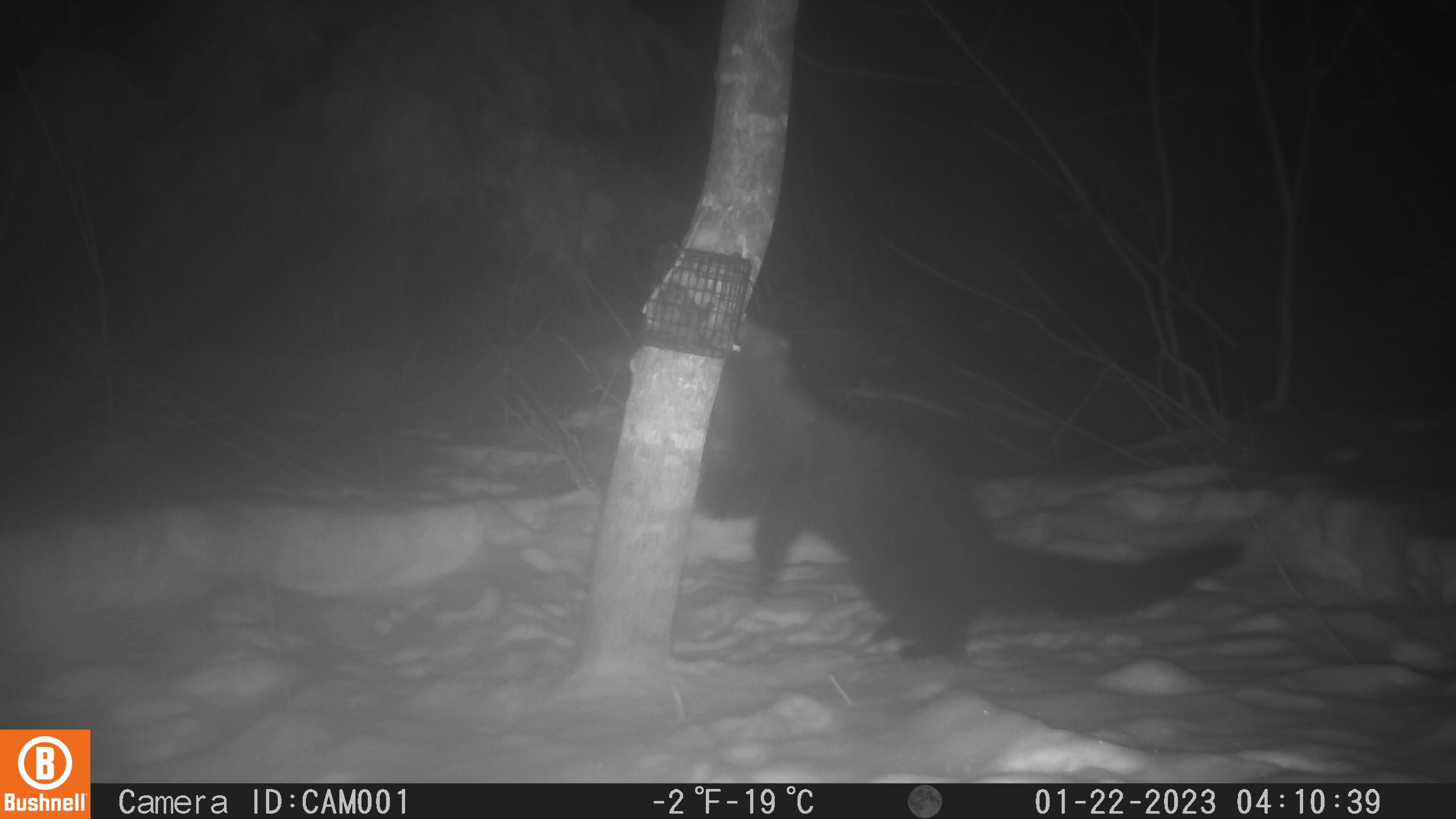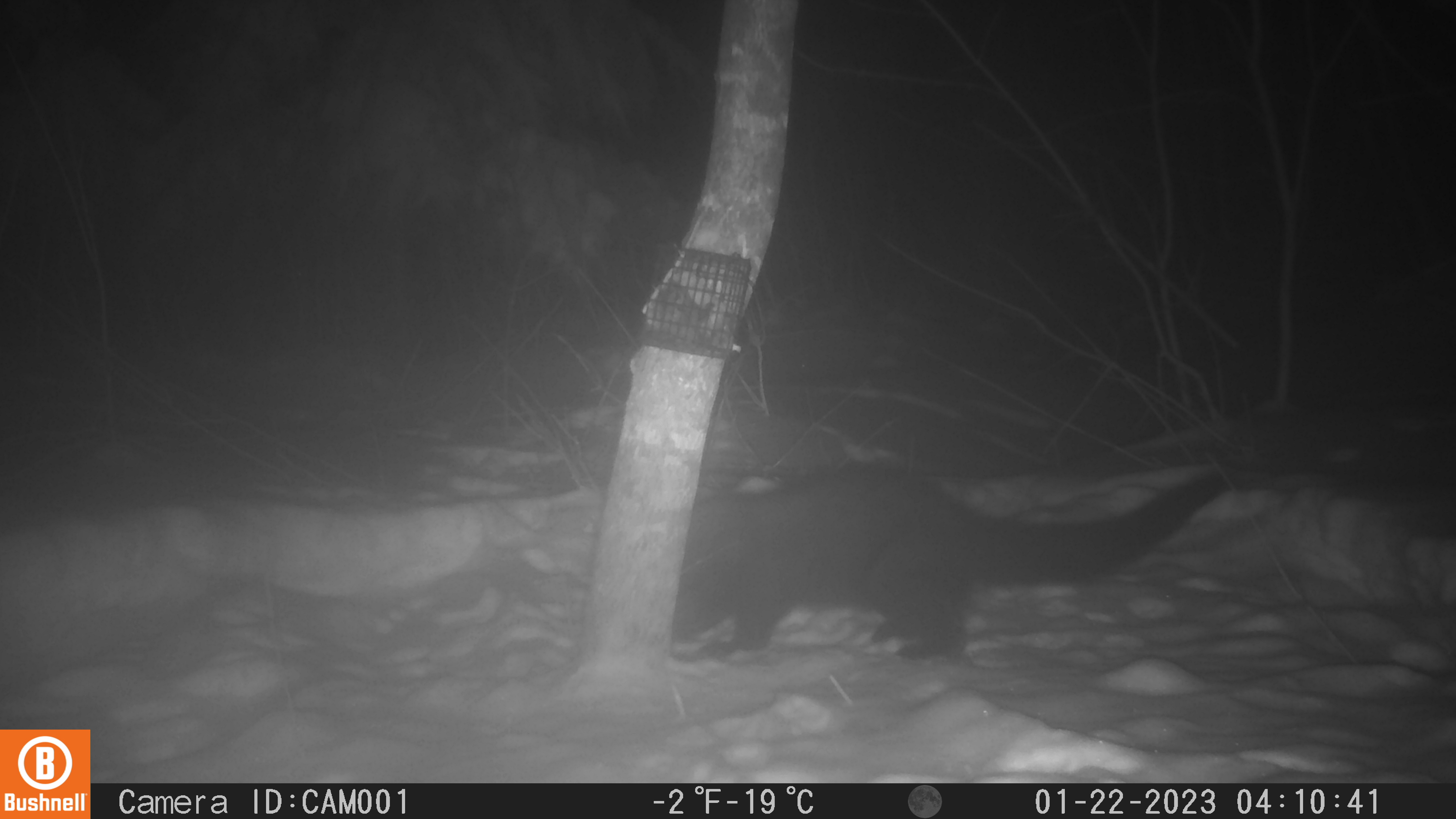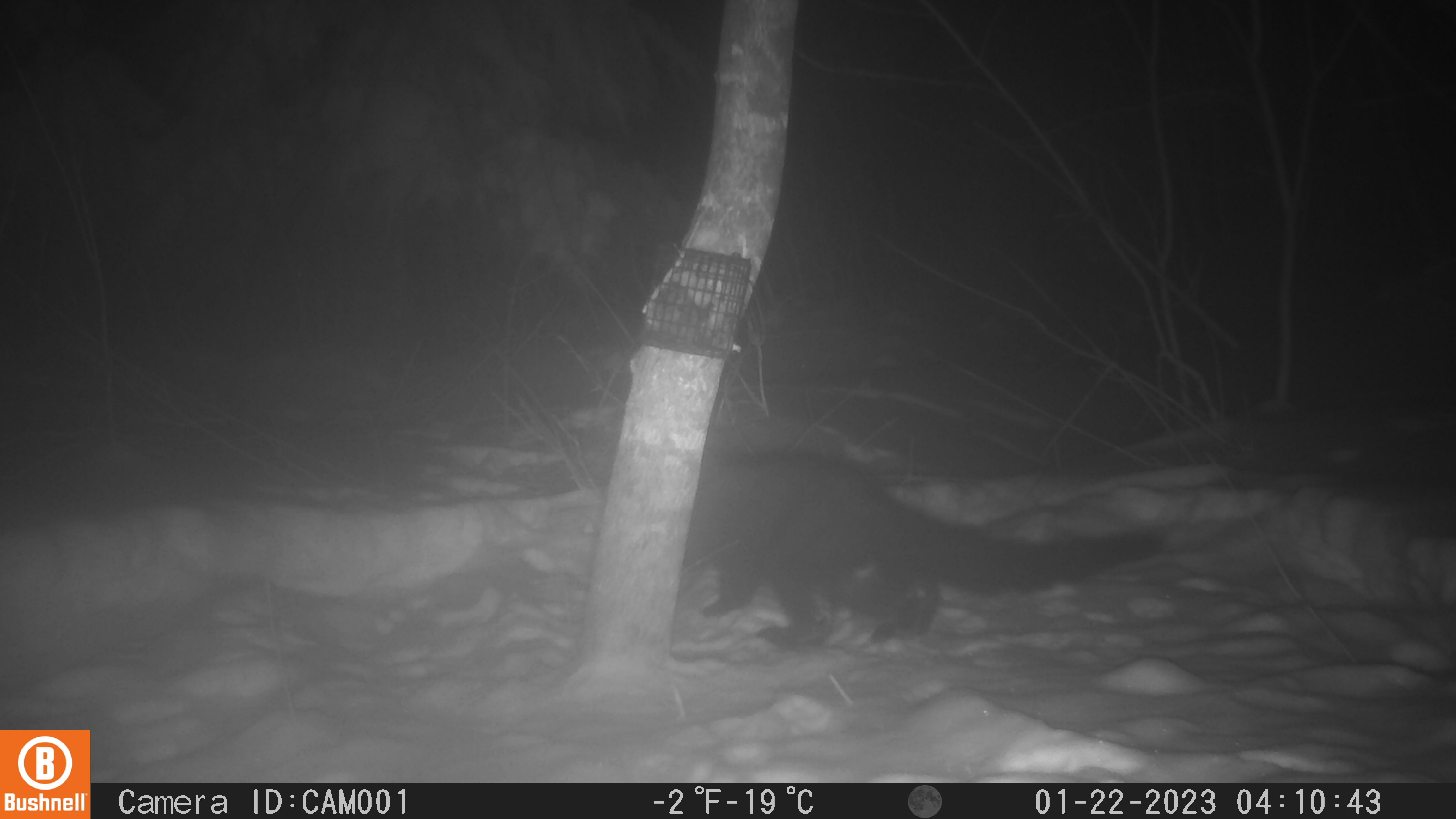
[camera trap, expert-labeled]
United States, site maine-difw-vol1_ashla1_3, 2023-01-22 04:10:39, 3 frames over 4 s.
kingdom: Animalia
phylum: Chordata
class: Mammalia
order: Carnivora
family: Mustelidae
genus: Pekania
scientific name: Pekania pennanti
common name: fisher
Fisher (Pekania pennanti).